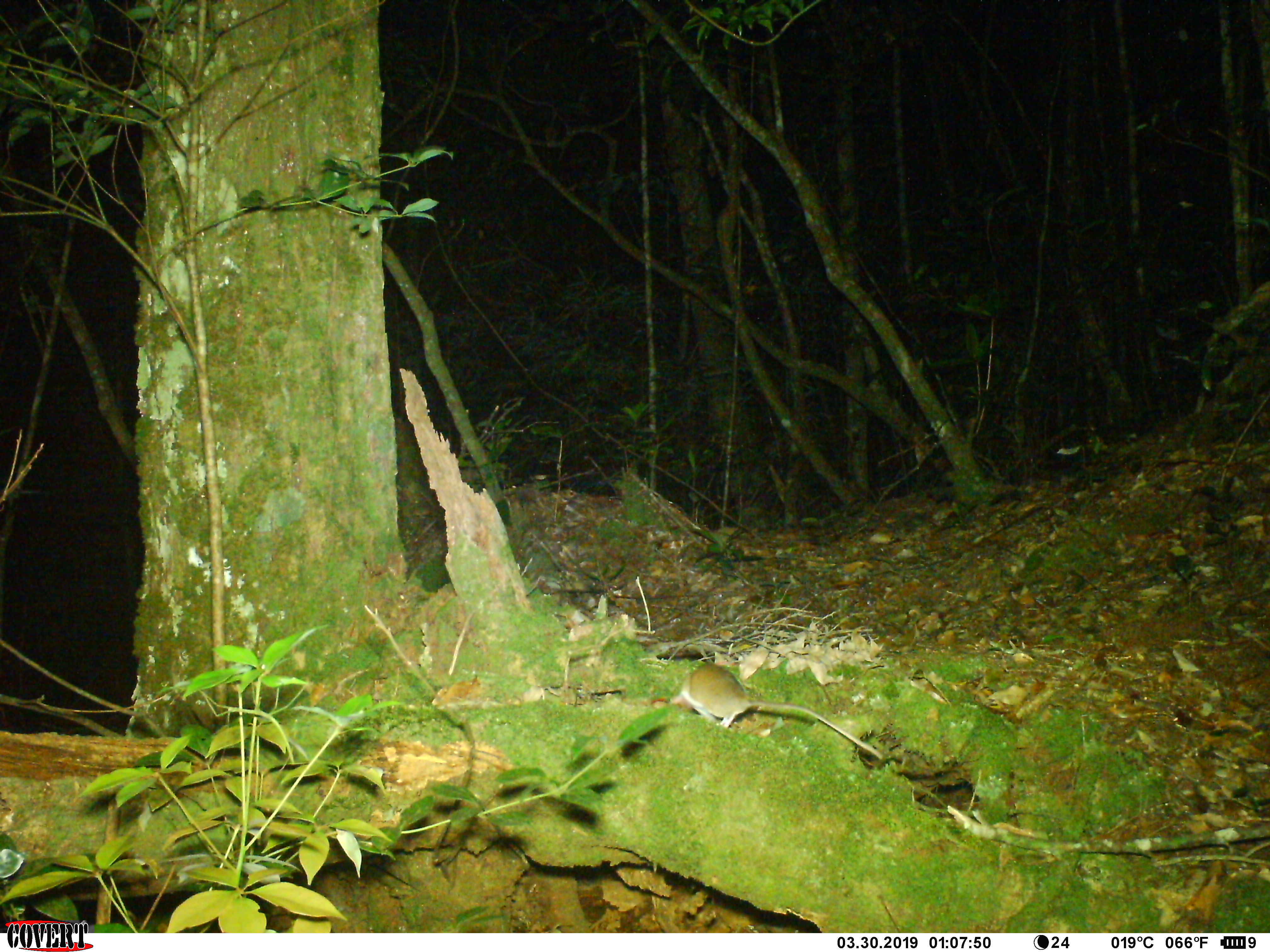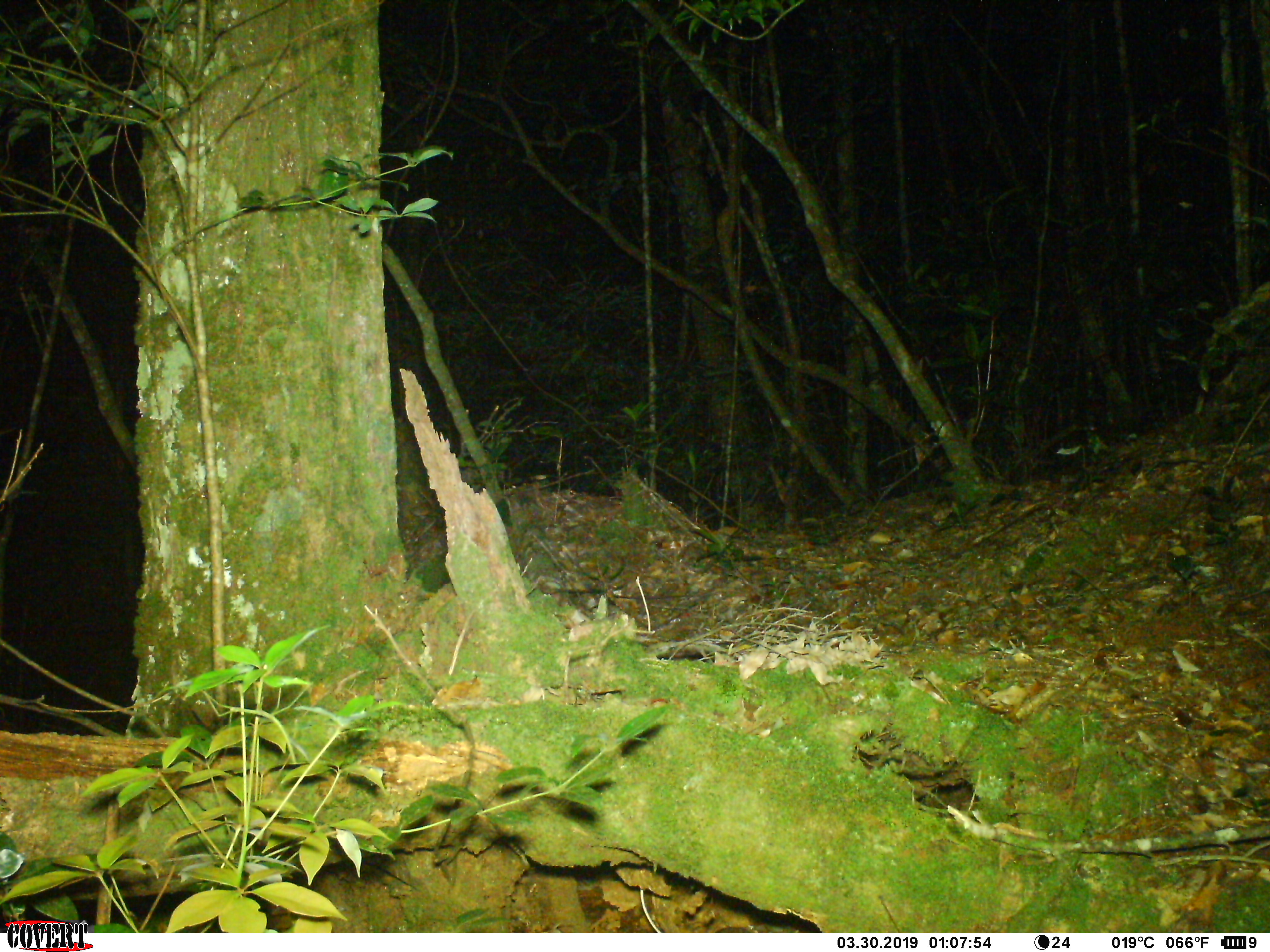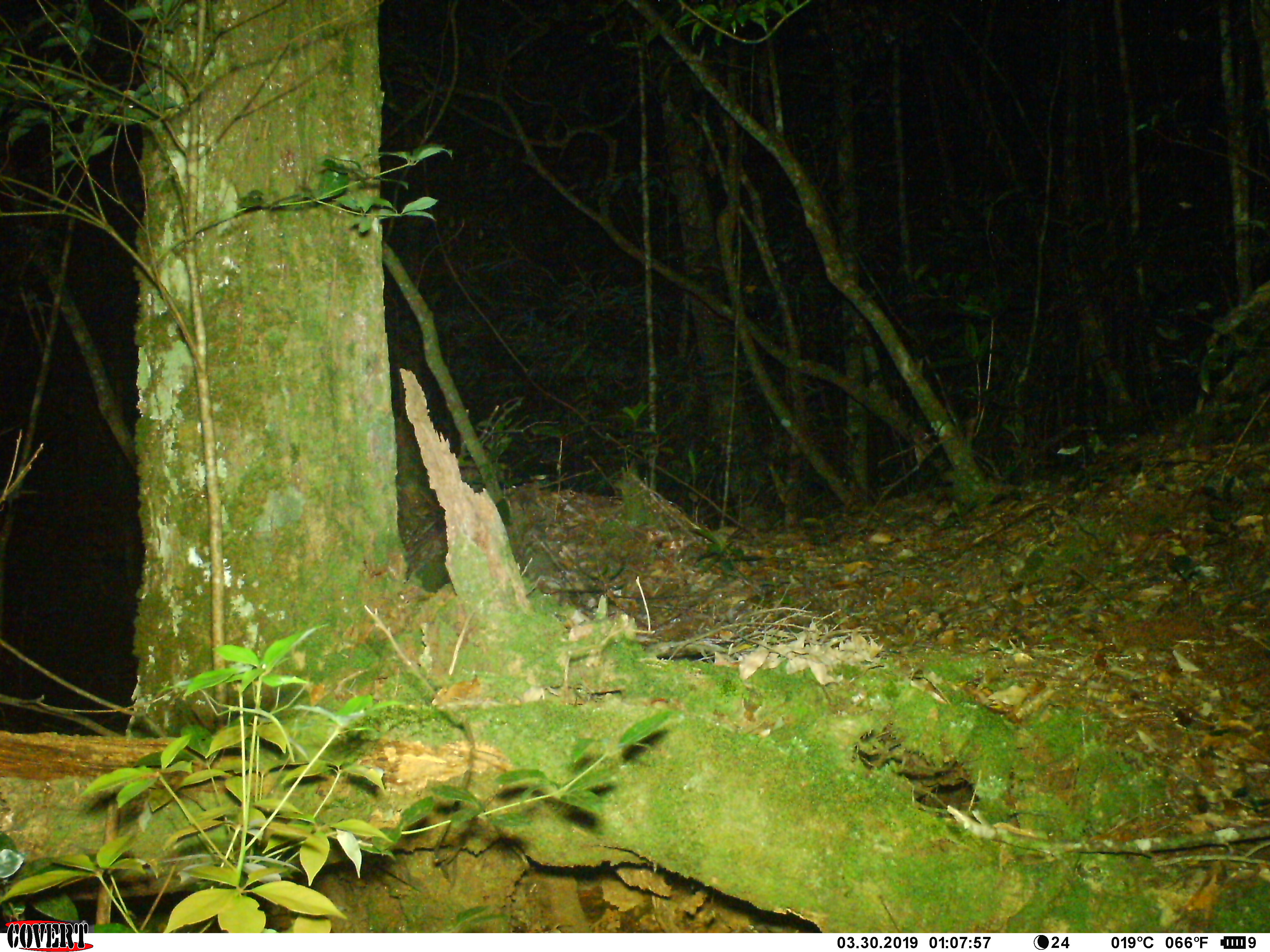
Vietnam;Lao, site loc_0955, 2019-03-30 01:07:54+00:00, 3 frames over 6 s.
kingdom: Animalia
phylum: Chordata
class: Mammalia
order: Rodentia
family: Muridae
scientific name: Muridae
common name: old-world mice and rats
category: unidentified murid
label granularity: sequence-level